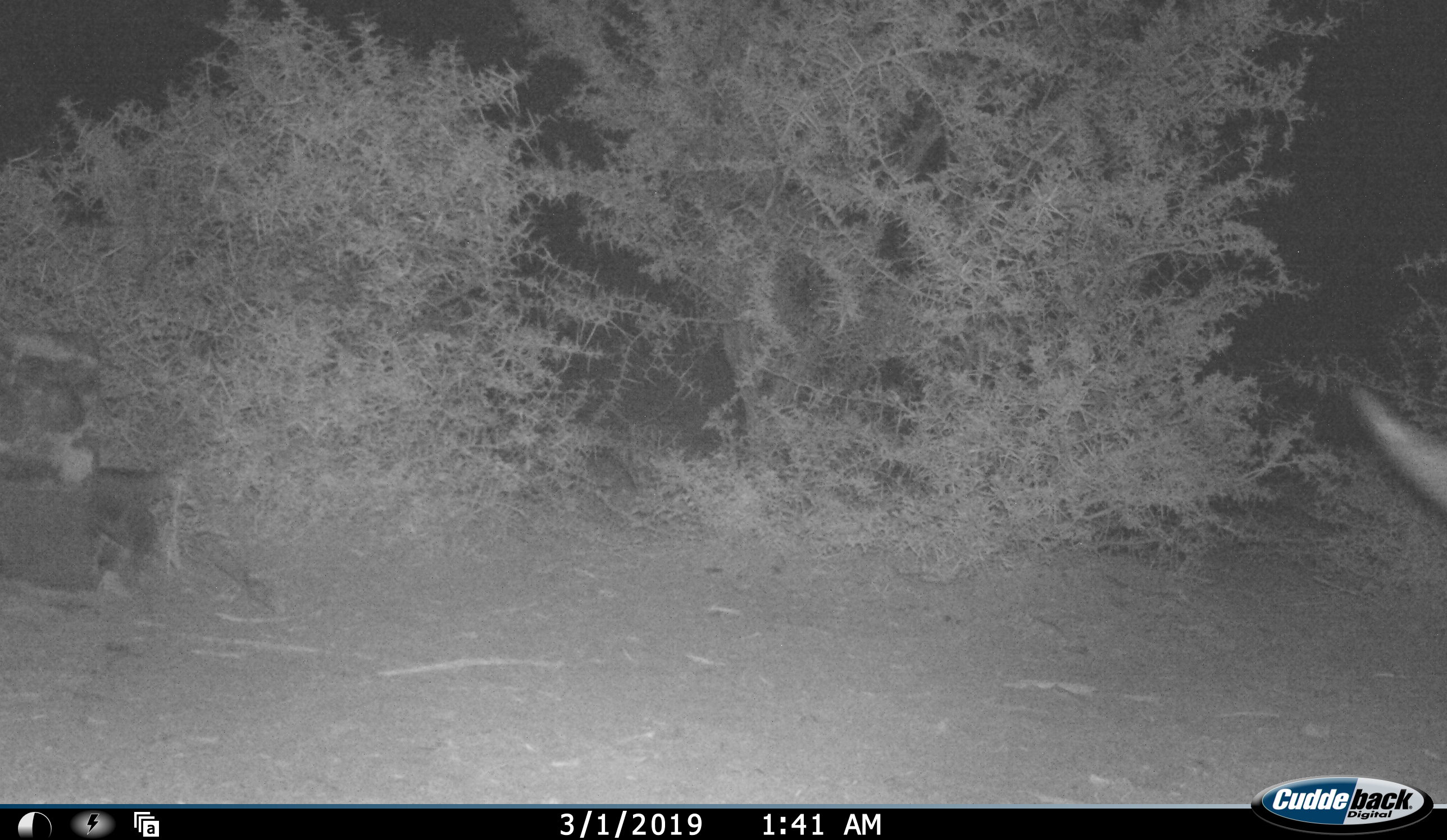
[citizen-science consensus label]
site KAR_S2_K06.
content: unidentified animal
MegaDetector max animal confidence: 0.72